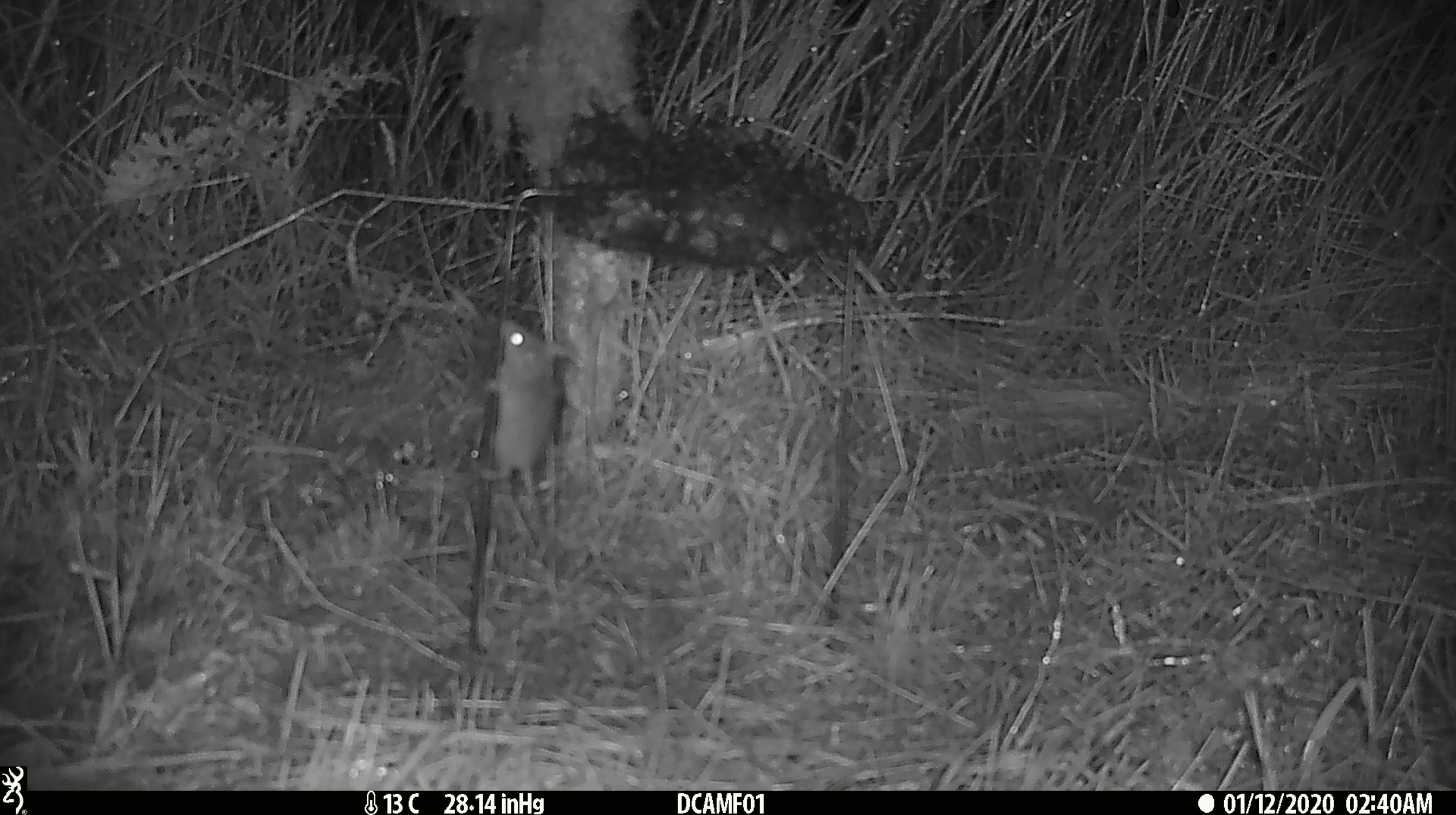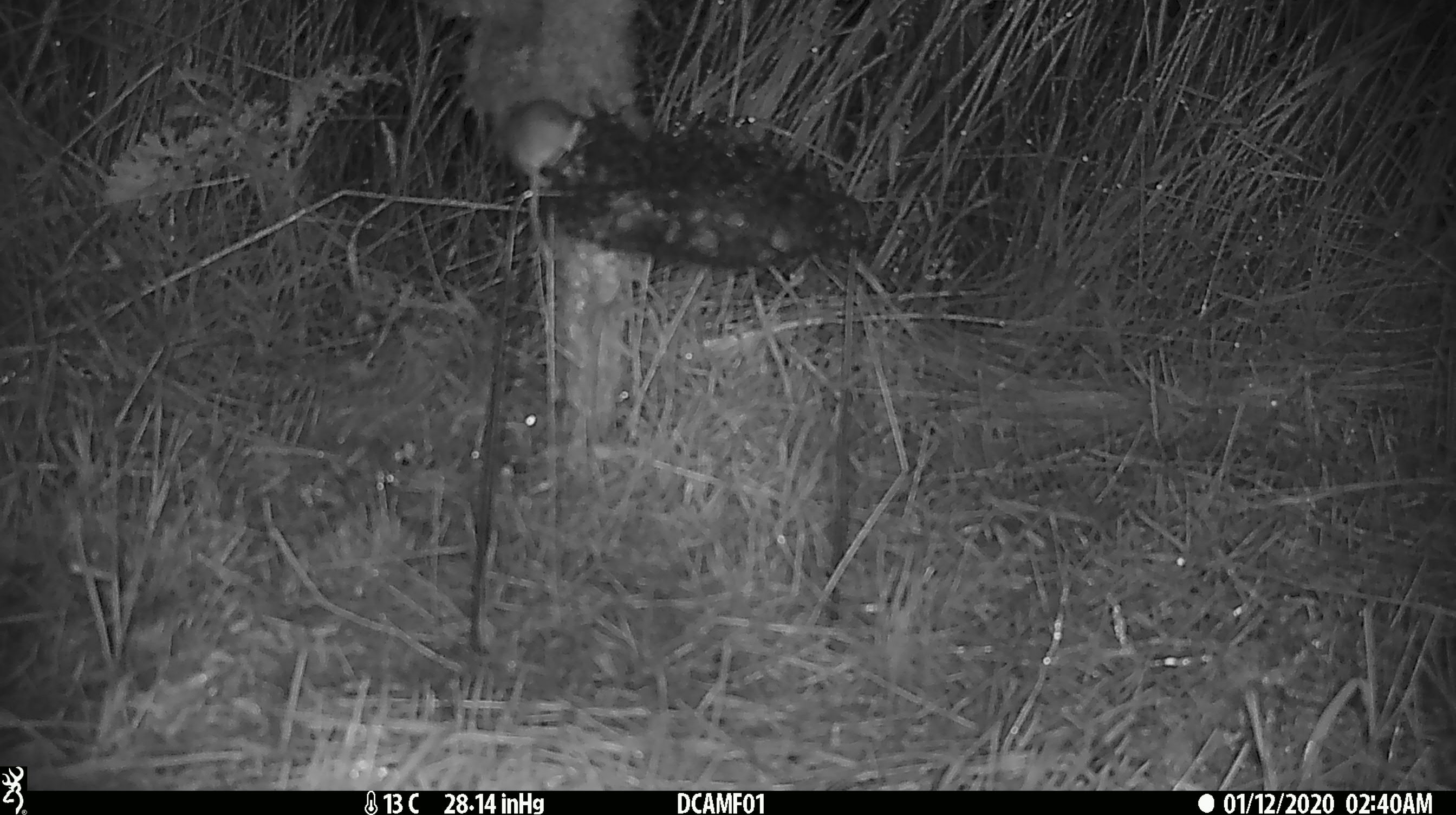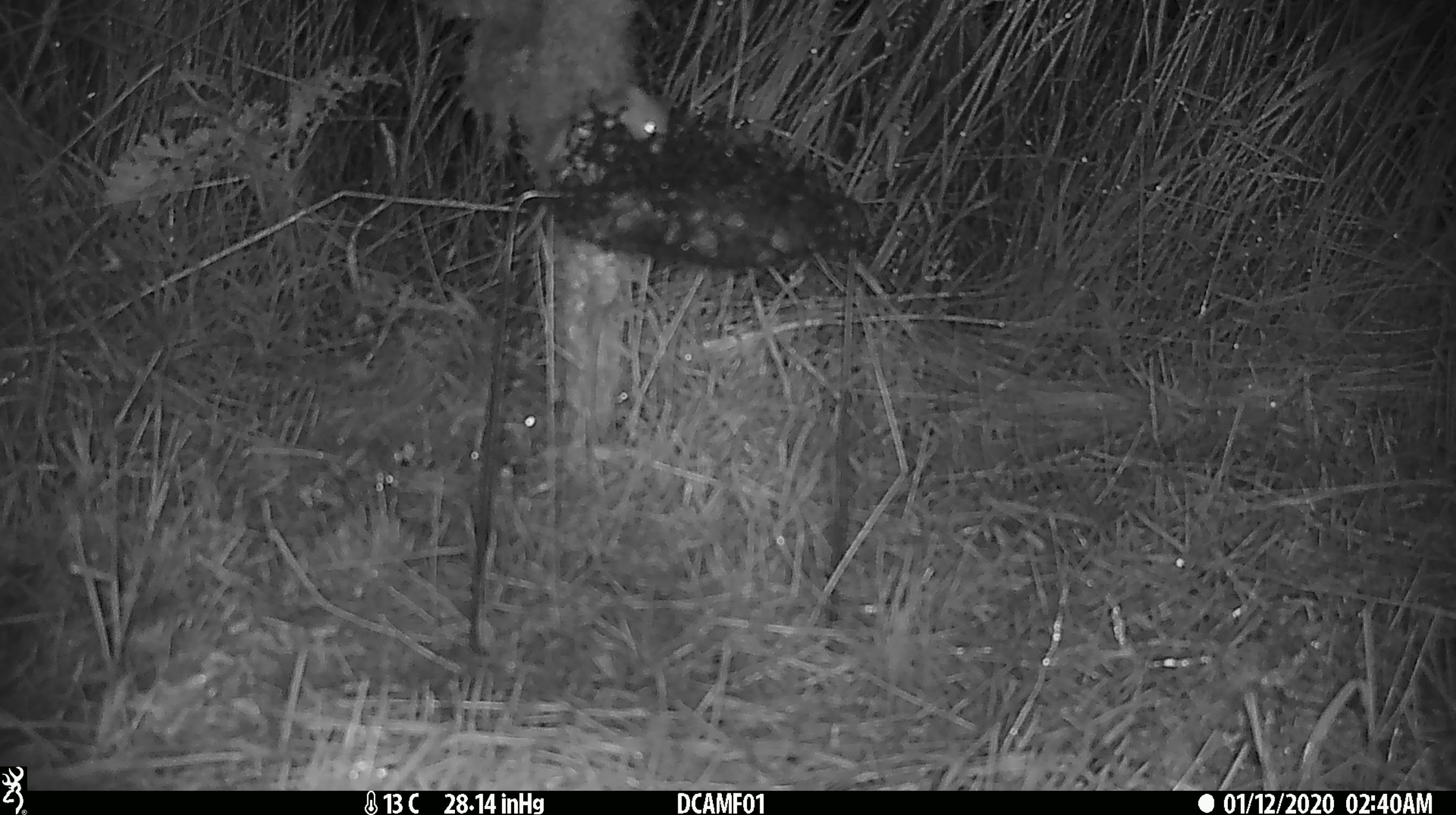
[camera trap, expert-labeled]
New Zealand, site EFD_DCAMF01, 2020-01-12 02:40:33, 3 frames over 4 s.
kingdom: Animalia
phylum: Chordata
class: Mammalia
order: Rodentia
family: Muridae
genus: Mus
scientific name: Mus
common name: mouse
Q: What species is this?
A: Mouse (Mus).